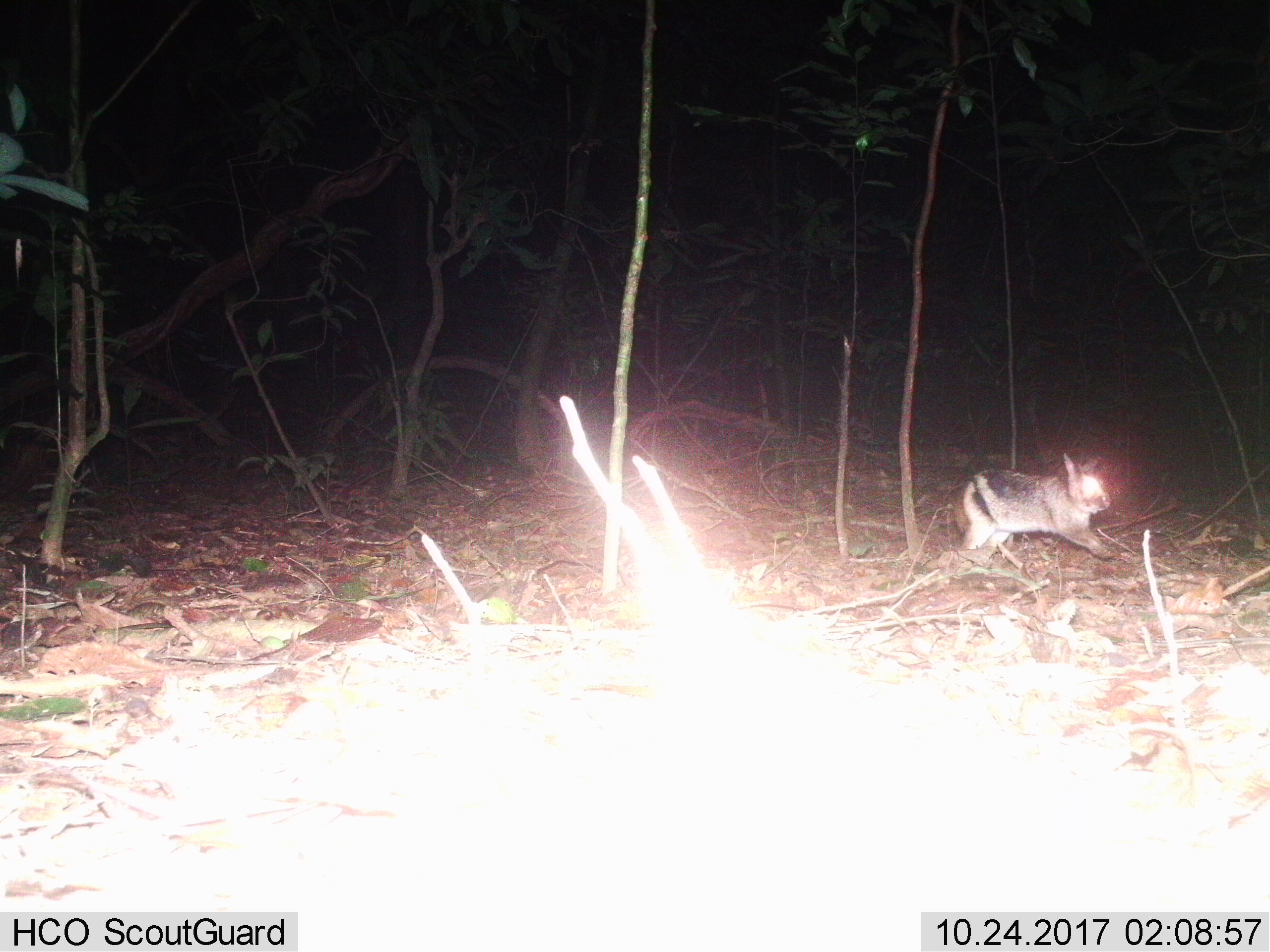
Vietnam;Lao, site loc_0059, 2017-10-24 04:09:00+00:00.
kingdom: Animalia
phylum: Chordata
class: Mammalia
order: Lagomorpha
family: Leporidae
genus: Nesolagus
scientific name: Nesolagus timminsi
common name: annamite striped rabbit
Annamite striped rabbit (Nesolagus timminsi). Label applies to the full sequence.